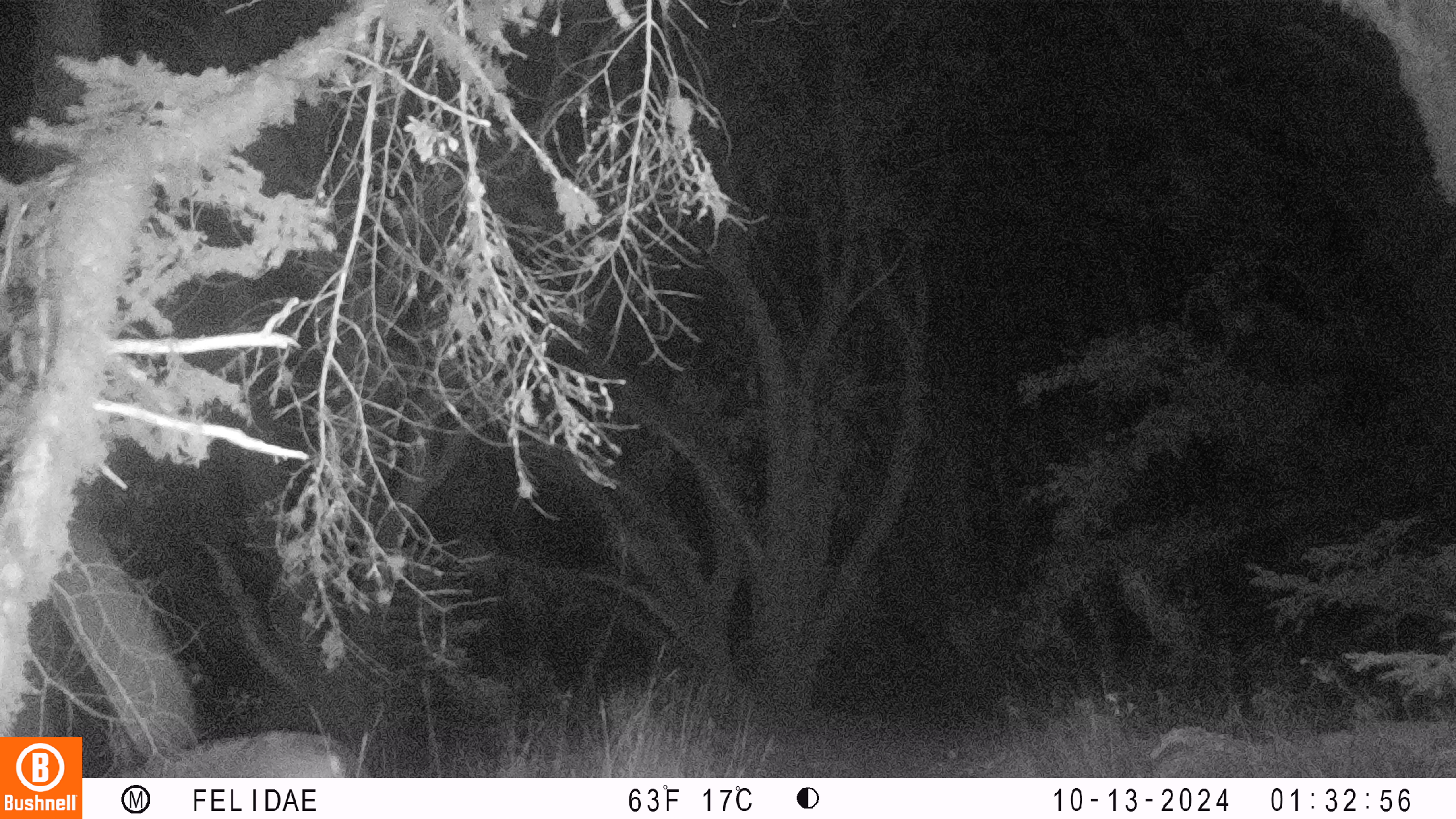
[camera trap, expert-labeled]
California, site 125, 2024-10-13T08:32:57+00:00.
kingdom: Animalia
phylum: Chordata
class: Mammalia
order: Artiodactyla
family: Cervidae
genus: Odocoileus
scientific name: Odocoileus hemionus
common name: mule deer